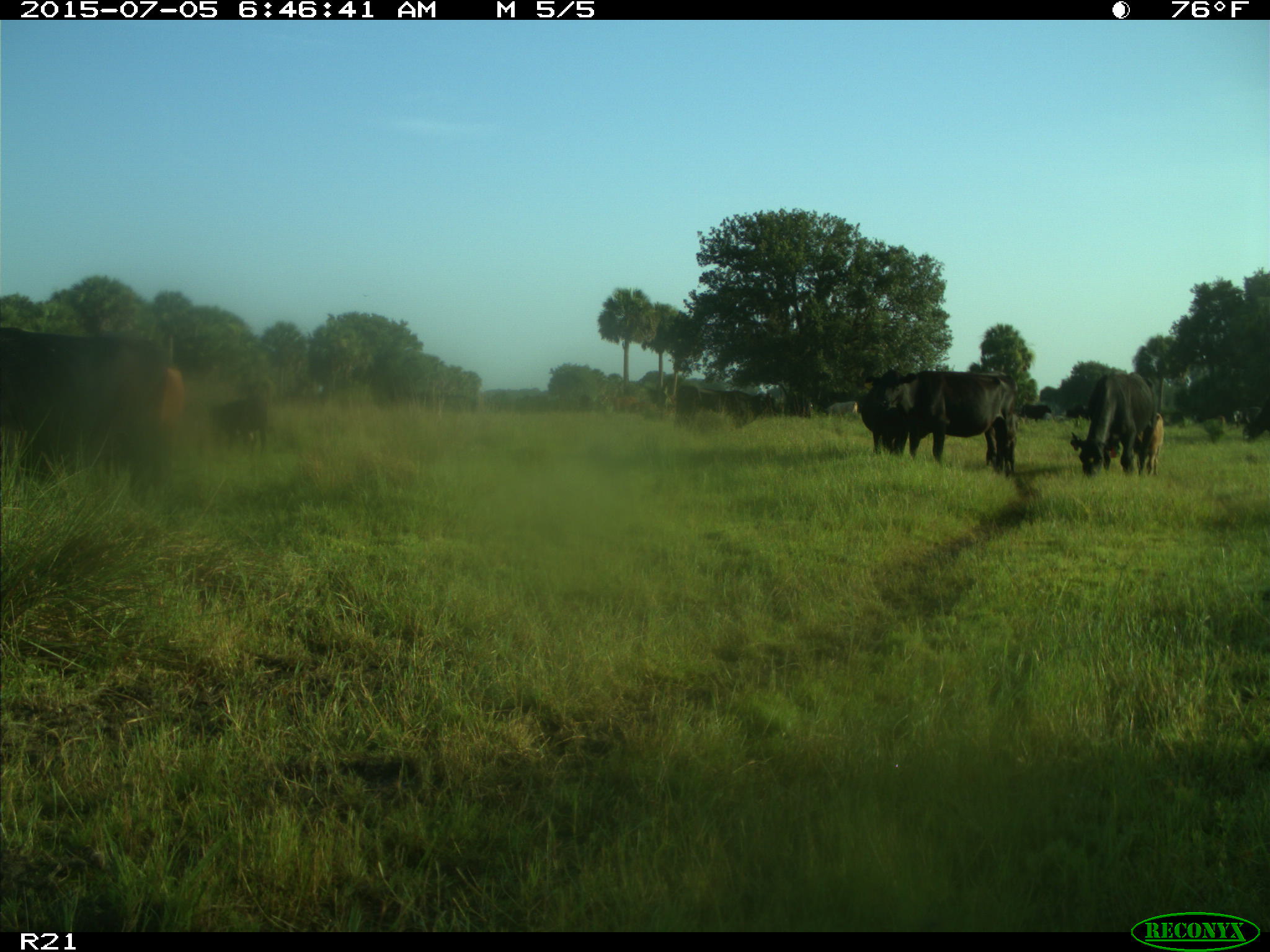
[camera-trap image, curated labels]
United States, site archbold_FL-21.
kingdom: Animalia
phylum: Chordata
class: Mammalia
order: Artiodactyla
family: Bovidae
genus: Bos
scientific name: Bos taurus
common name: domestic cow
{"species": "Bos taurus (domestic cow)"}